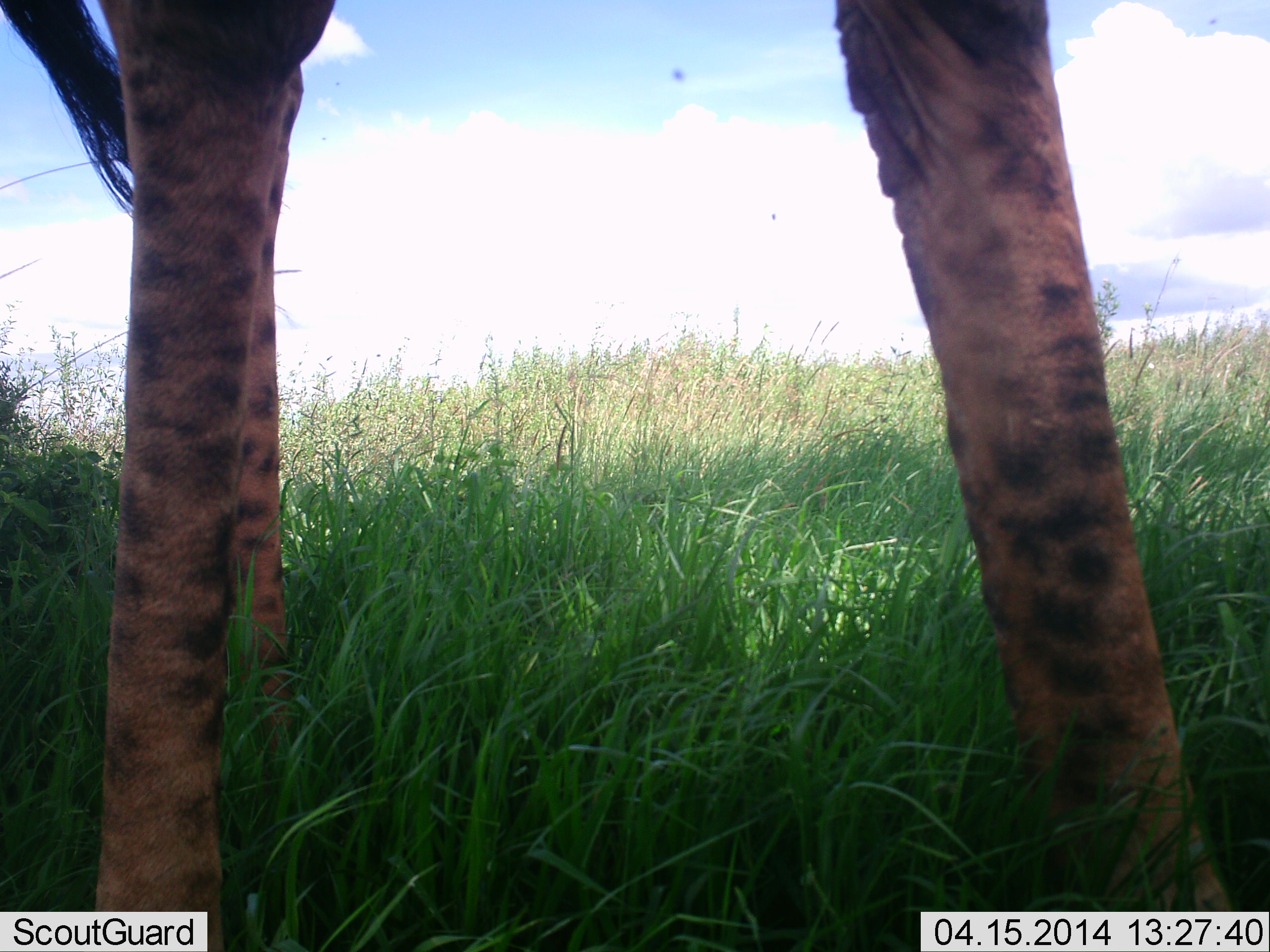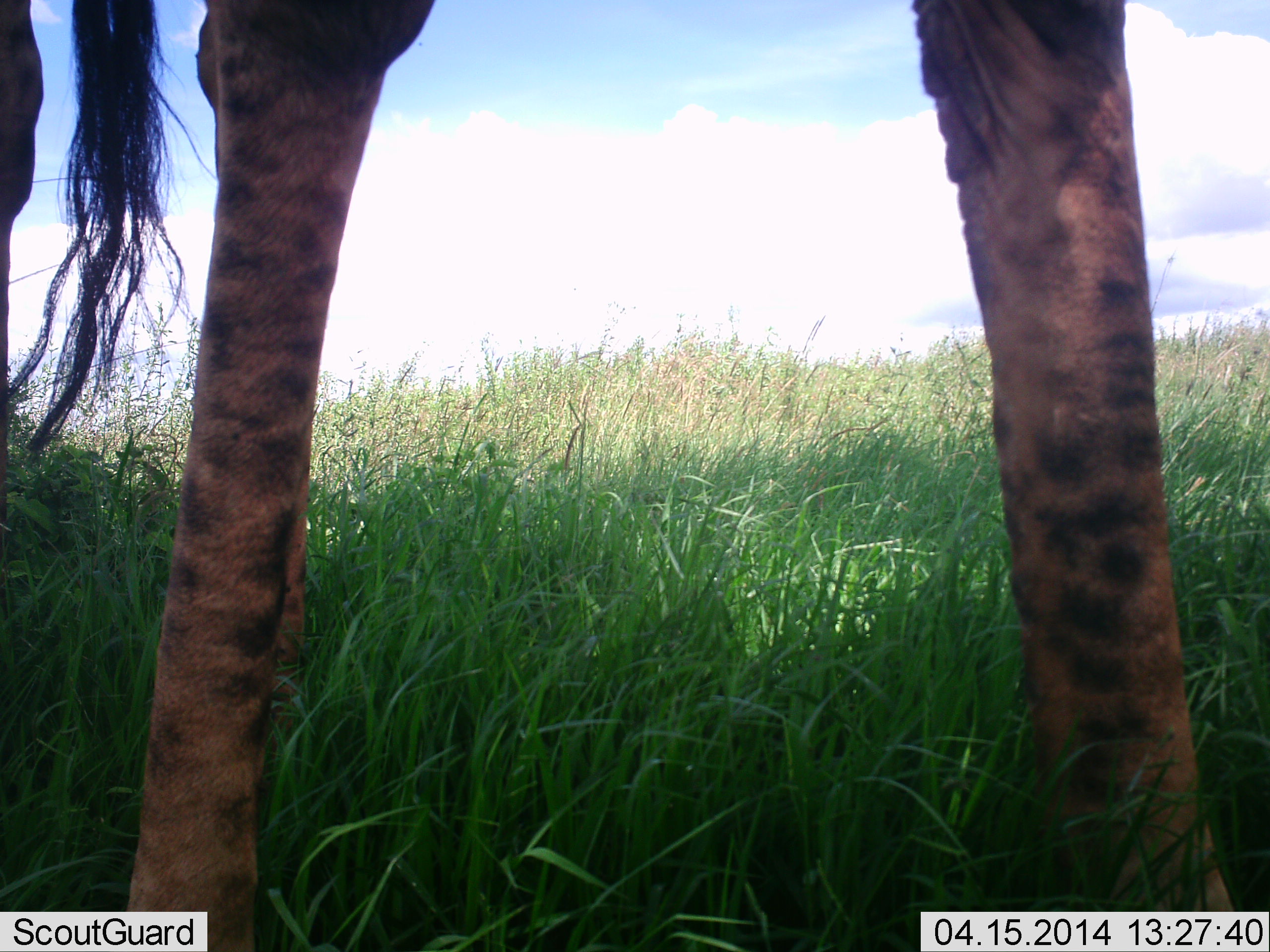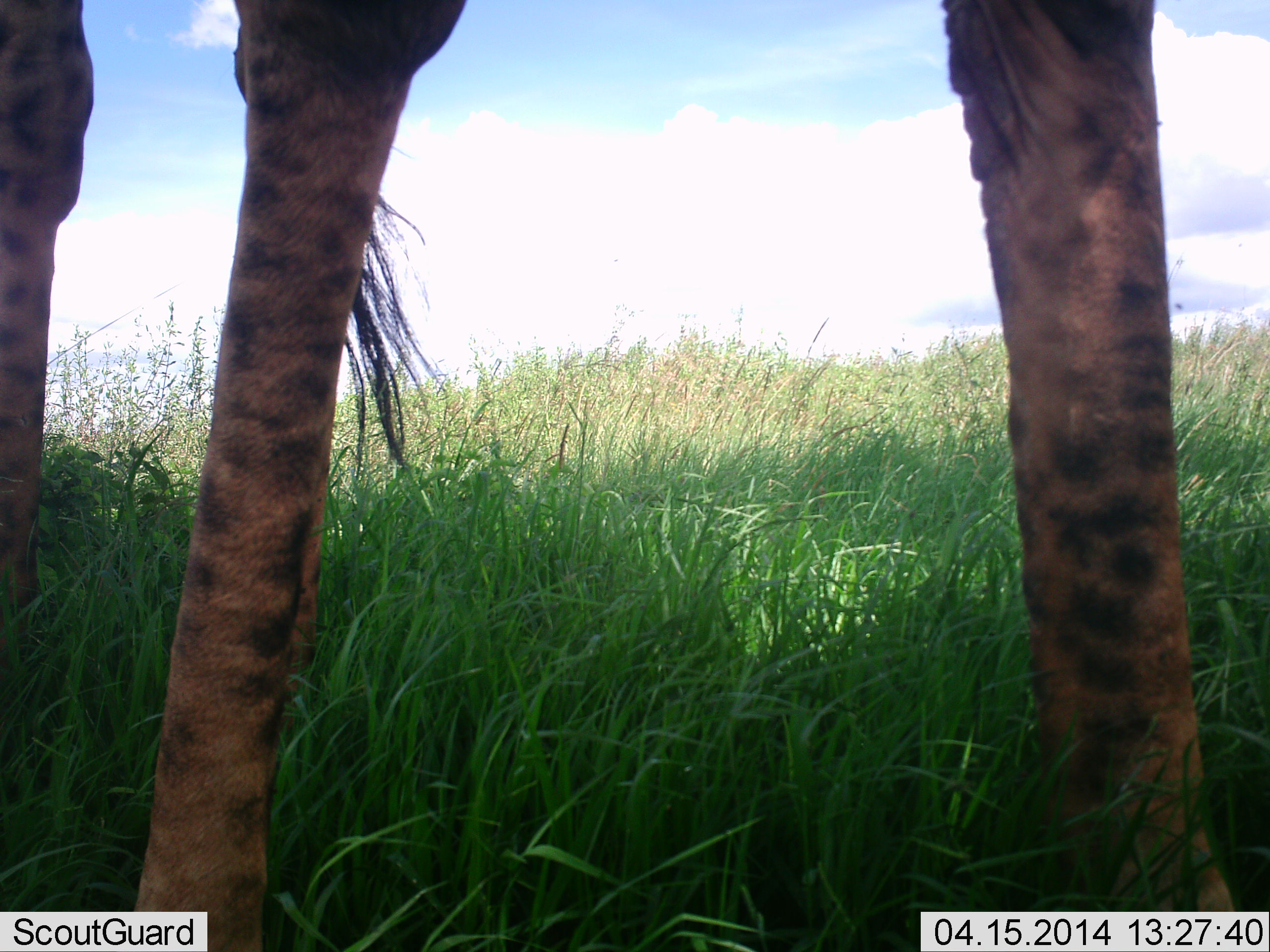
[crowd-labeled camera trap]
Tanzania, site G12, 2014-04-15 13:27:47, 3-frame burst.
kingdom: Animalia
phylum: Chordata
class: Mammalia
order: Artiodactyla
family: Giraffidae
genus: Giraffa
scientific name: Giraffa camelopardalis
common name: giraffe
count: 1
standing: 93%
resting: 0%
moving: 7%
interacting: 0%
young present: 0%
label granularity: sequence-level